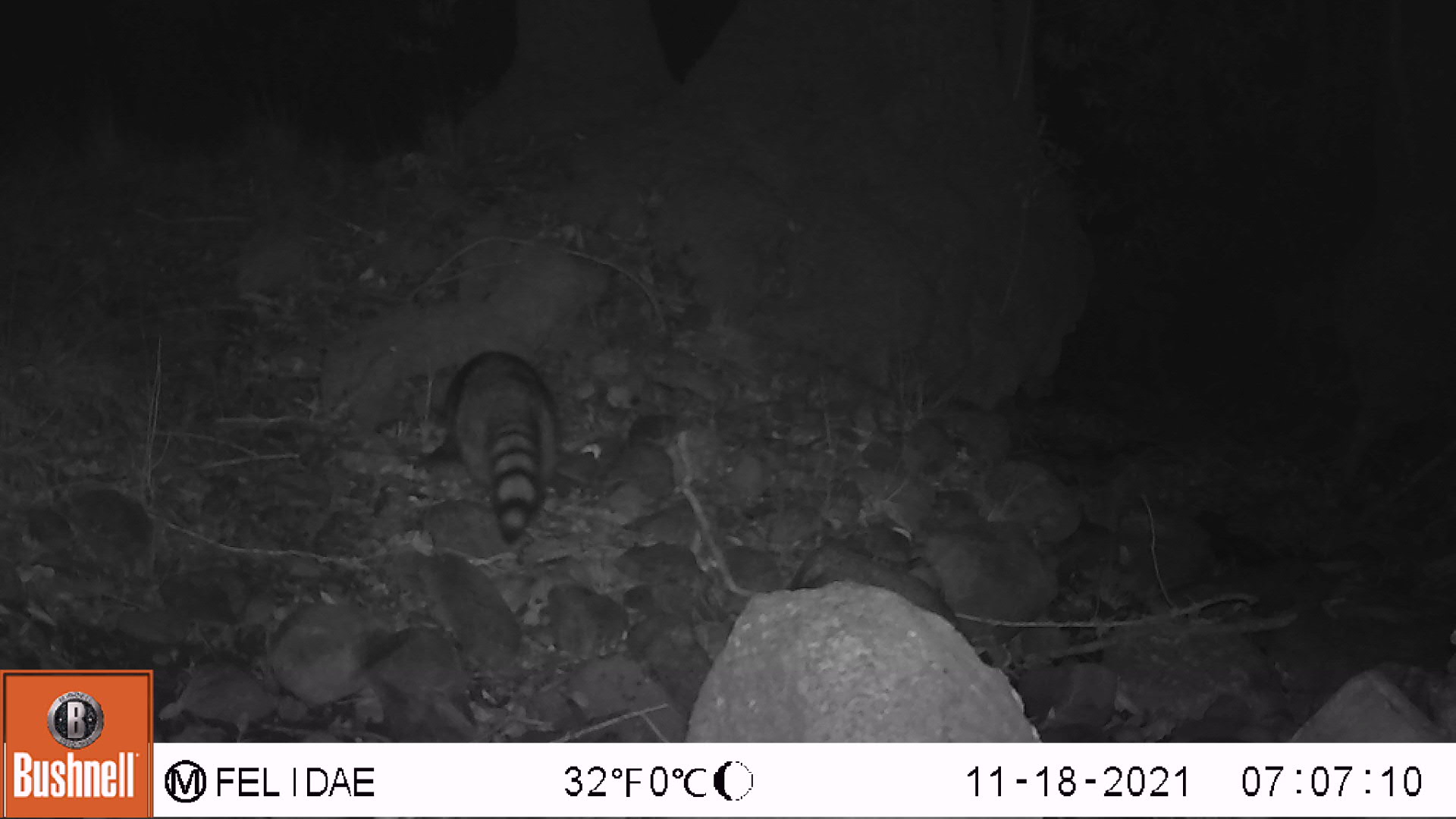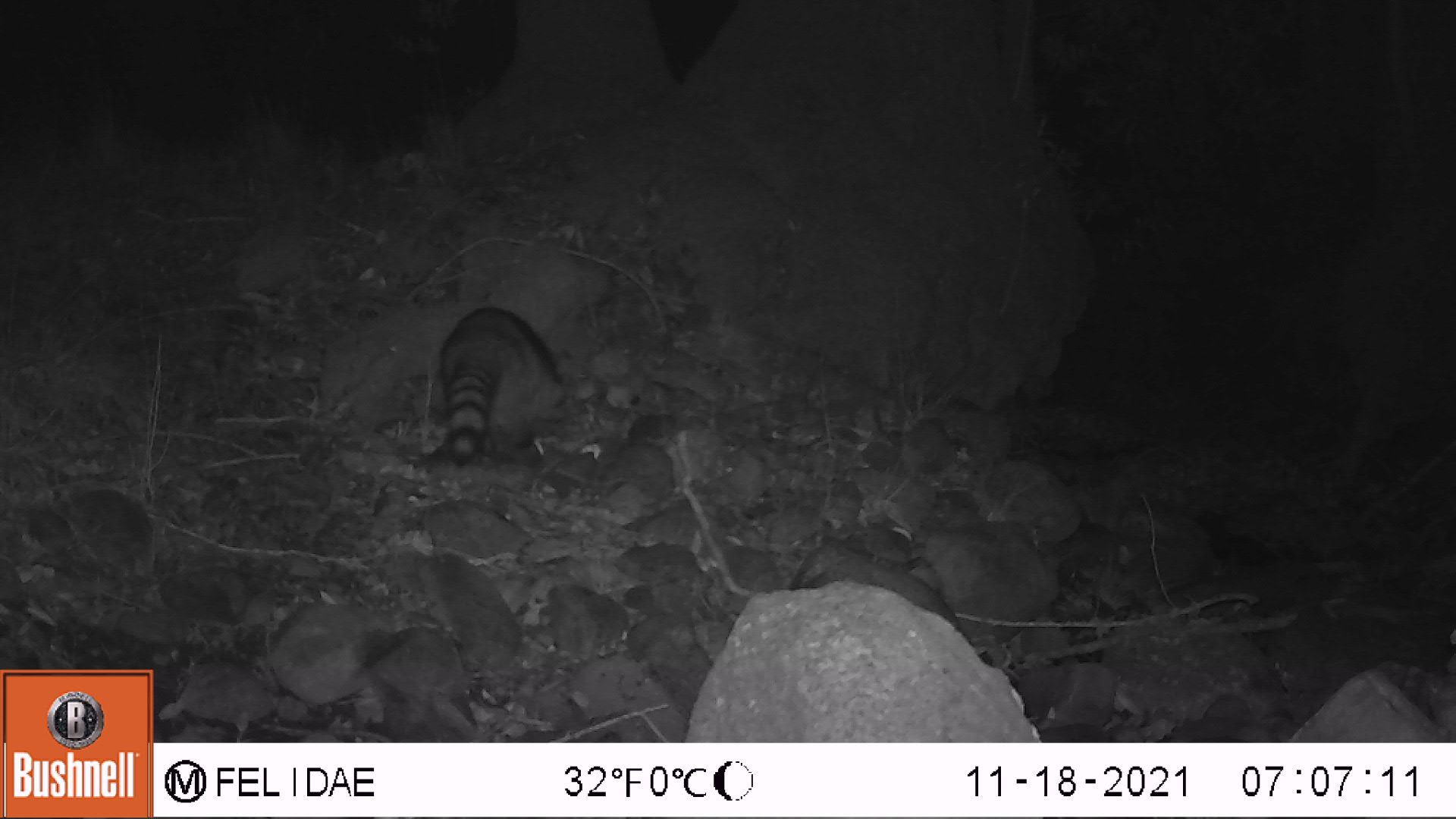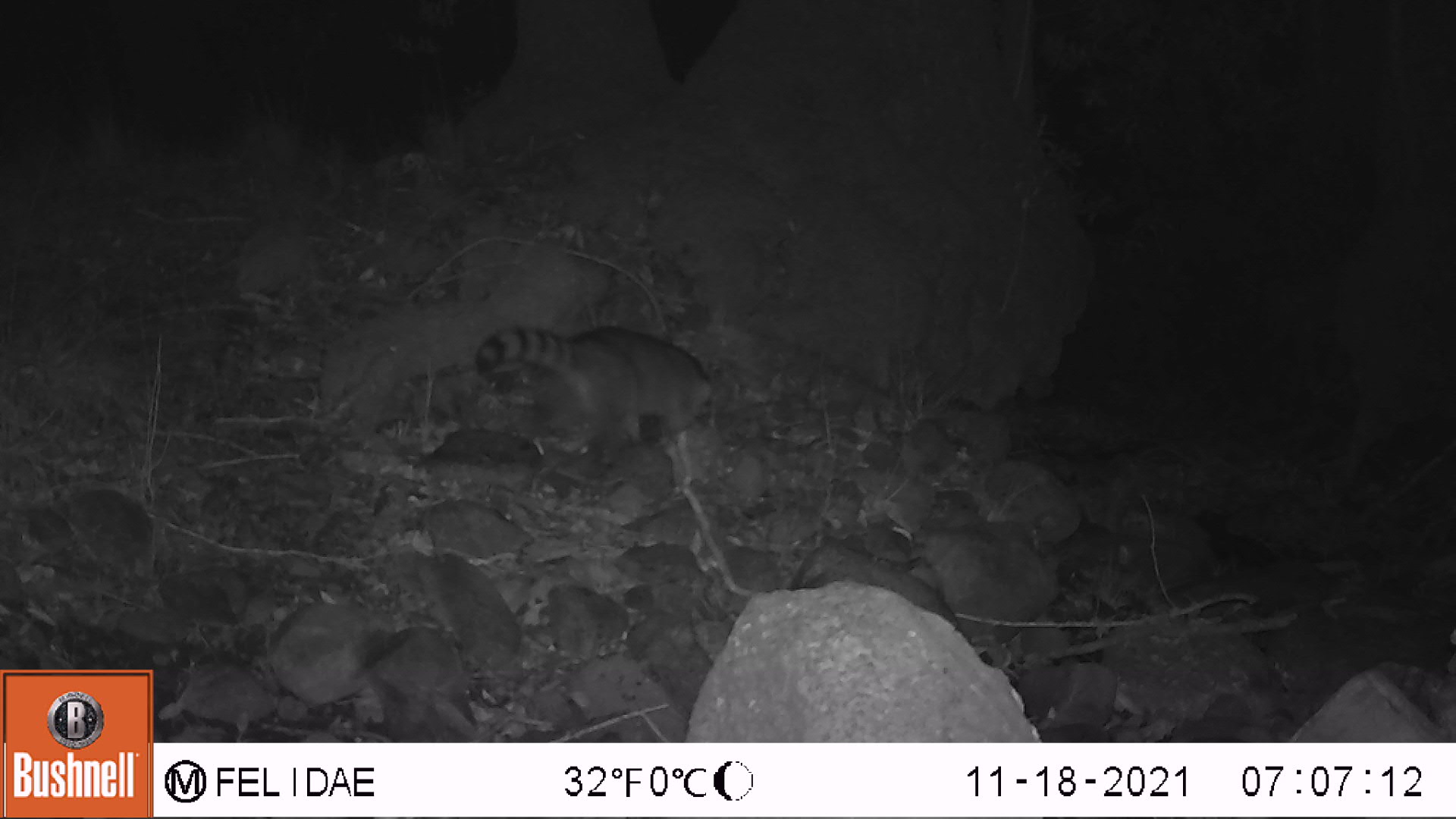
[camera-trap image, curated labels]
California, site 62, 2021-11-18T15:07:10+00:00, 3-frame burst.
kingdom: Animalia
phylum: Chordata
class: Mammalia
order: Carnivora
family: Procyonidae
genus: Procyon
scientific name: Procyon lotor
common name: raccoon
Raccoon (Procyon lotor).